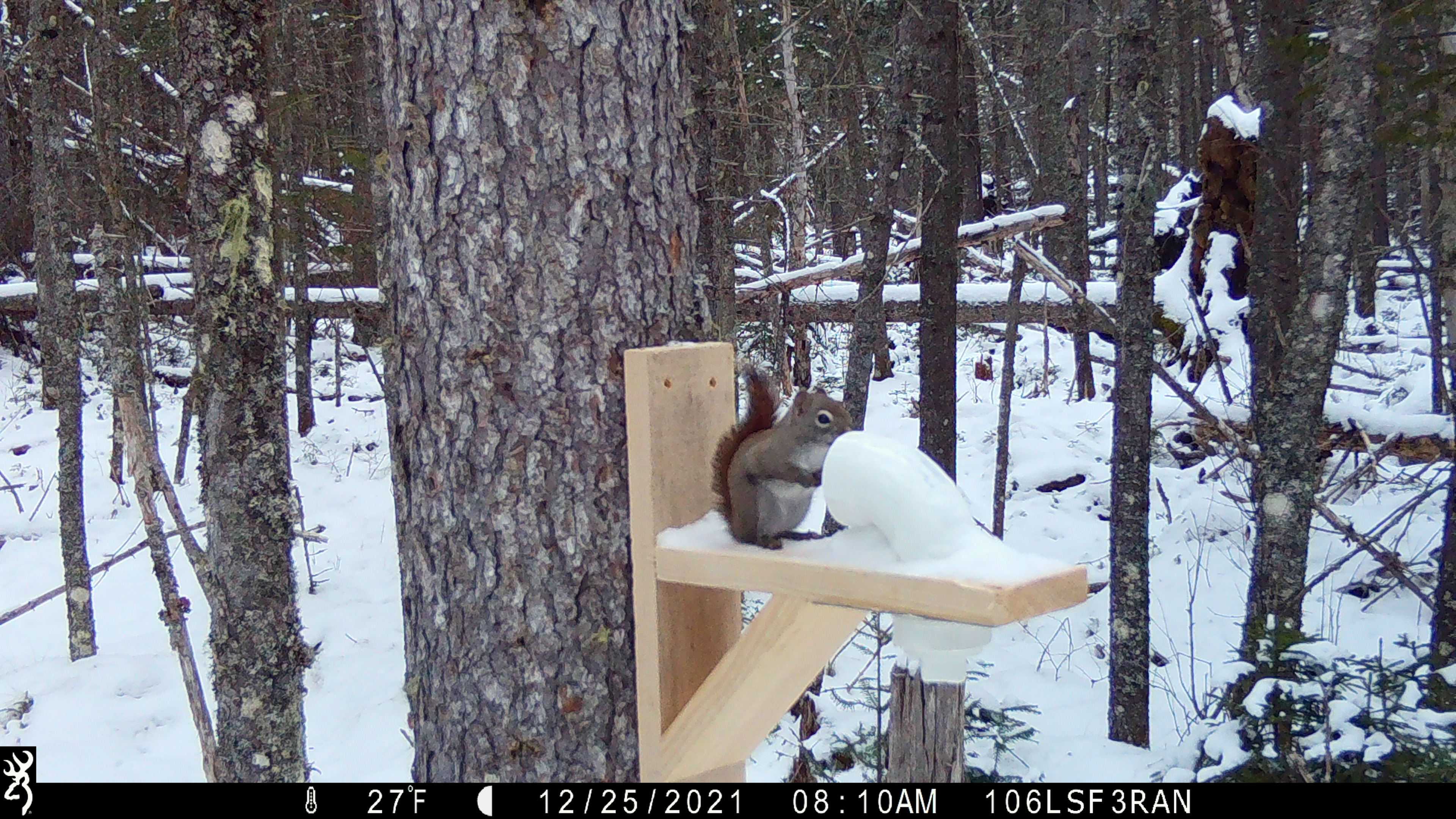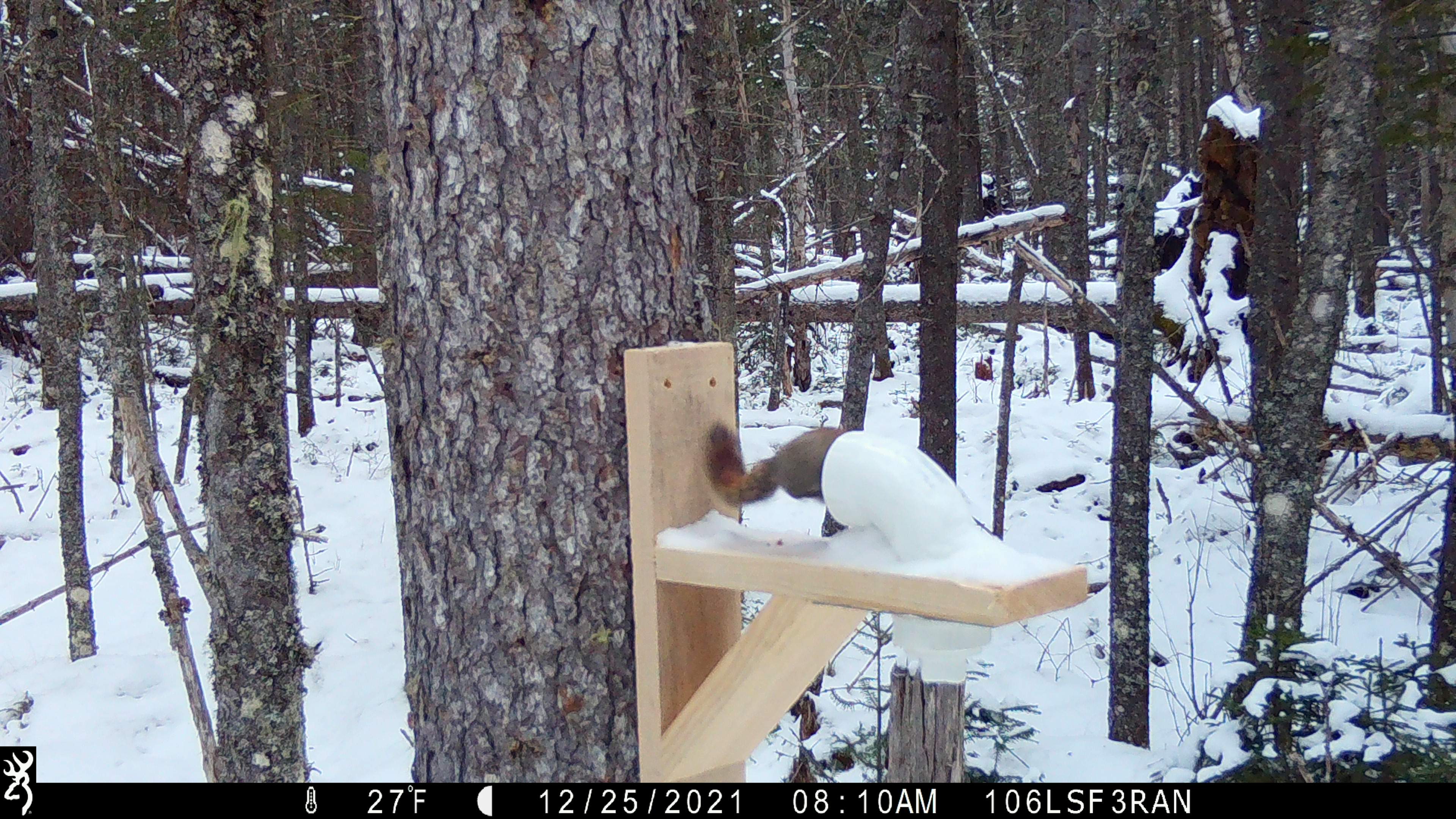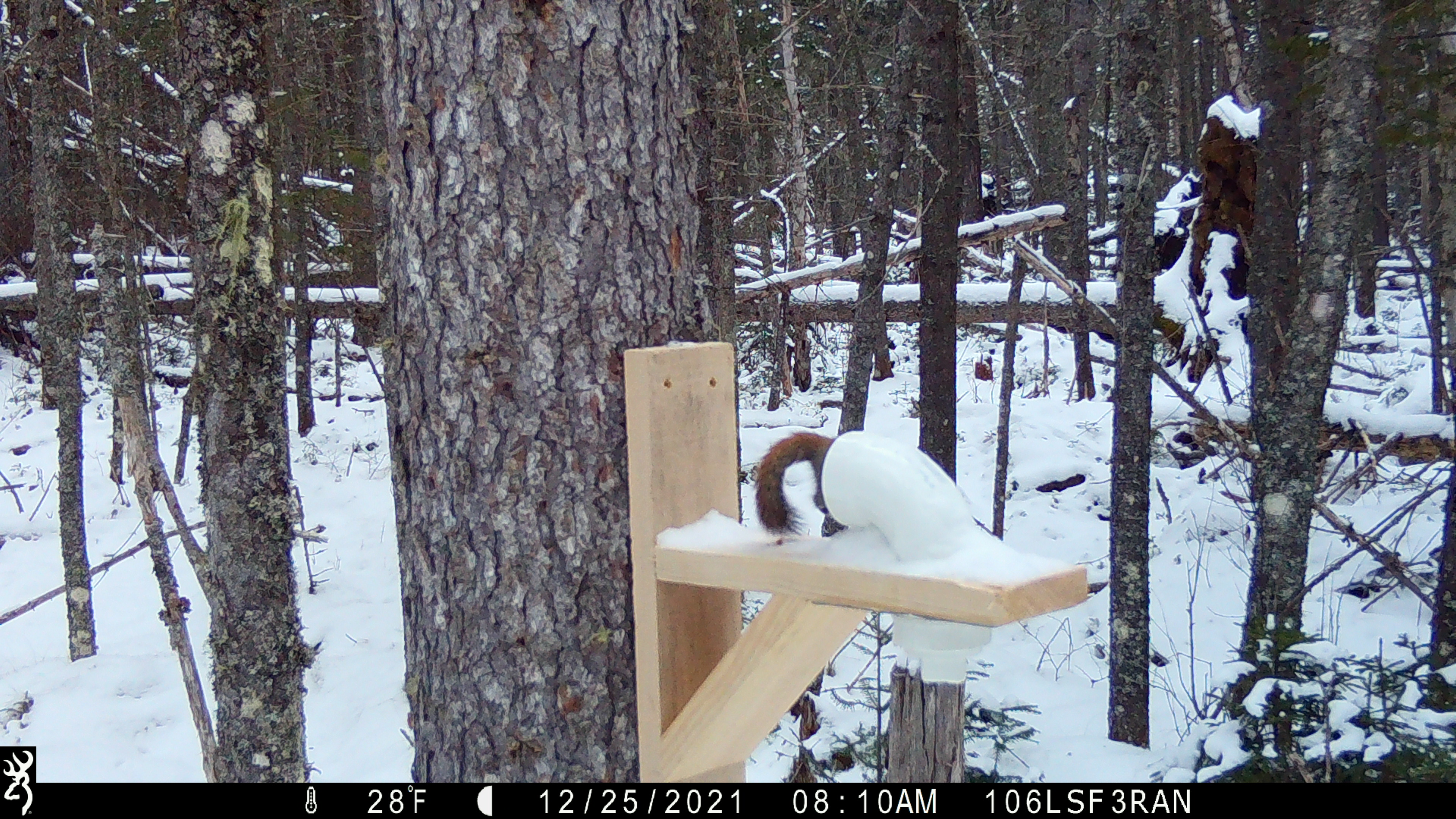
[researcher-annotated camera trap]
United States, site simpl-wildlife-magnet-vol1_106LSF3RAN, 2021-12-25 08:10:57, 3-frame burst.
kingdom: Animalia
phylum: Chordata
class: Mammalia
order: Rodentia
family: Sciuridae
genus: Tamiasciurus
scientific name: Tamiasciurus hudsonicus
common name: red squirrel